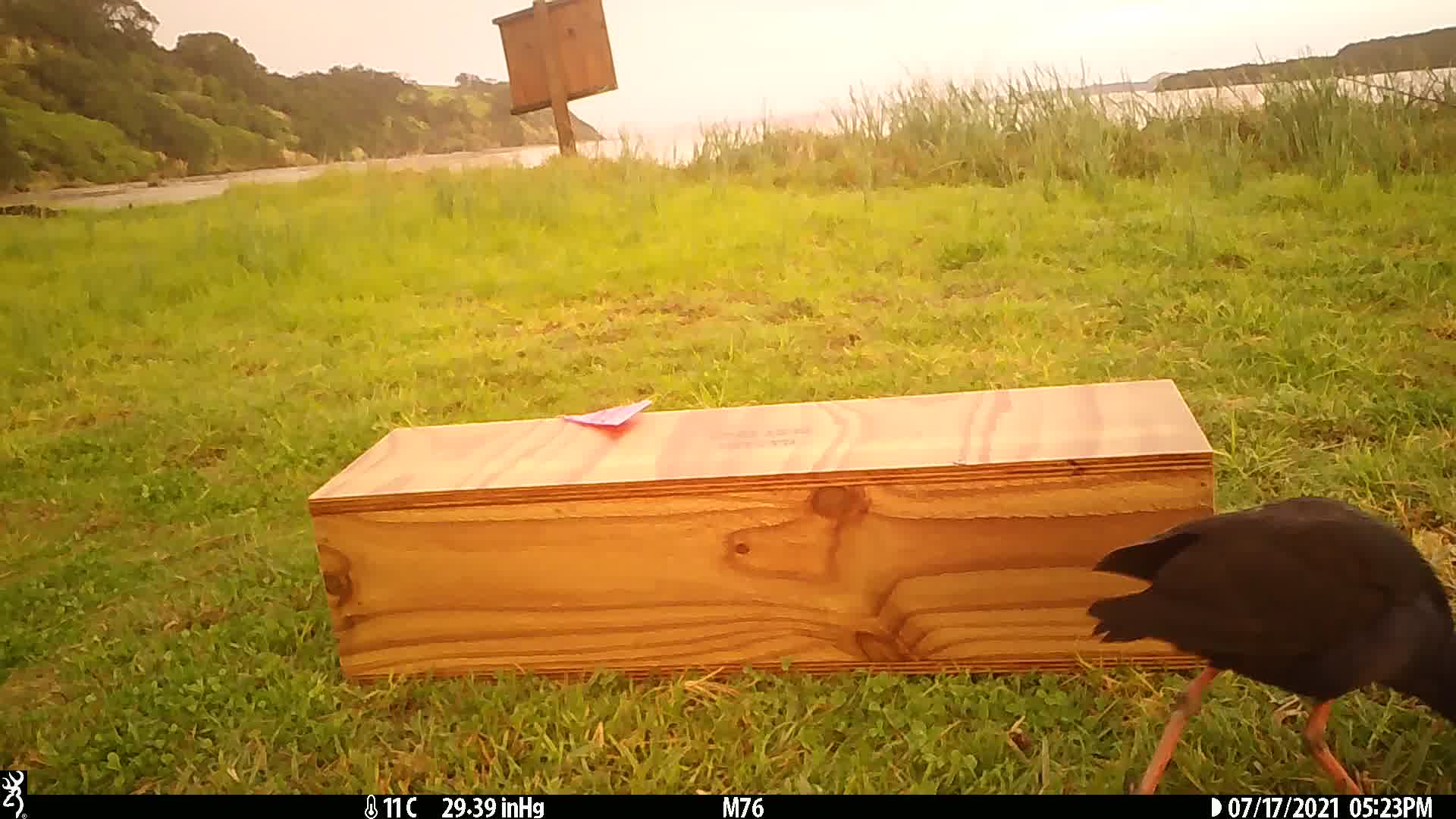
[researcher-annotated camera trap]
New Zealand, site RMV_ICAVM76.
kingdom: Animalia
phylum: Chordata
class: Aves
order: Gruiformes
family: Rallidae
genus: Porphyrio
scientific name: Porphyrio melanotus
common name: australasian swamphen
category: pukeko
Pukeko (australasian swamphen) (Porphyrio melanotus).